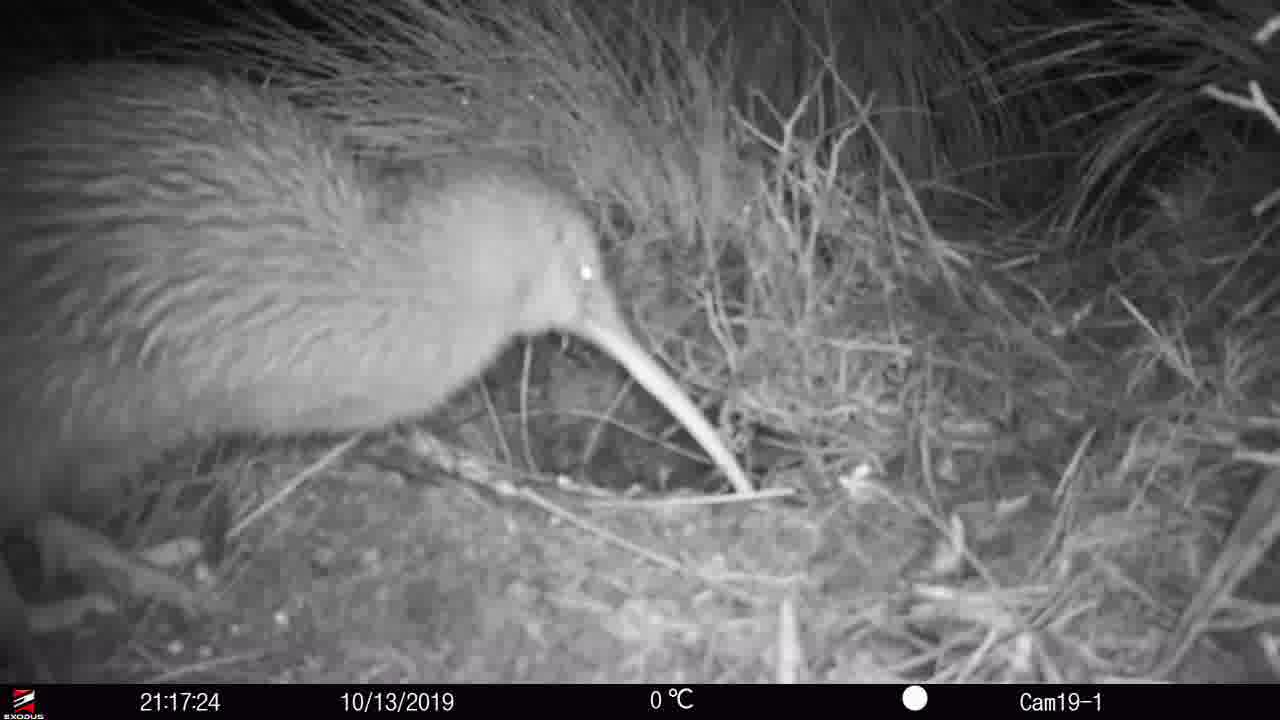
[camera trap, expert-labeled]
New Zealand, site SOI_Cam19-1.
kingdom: Animalia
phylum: Chordata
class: Aves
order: Apterygiformes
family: Apterygidae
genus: Apteryx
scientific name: Apteryx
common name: kiwi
Kiwi (Apteryx).